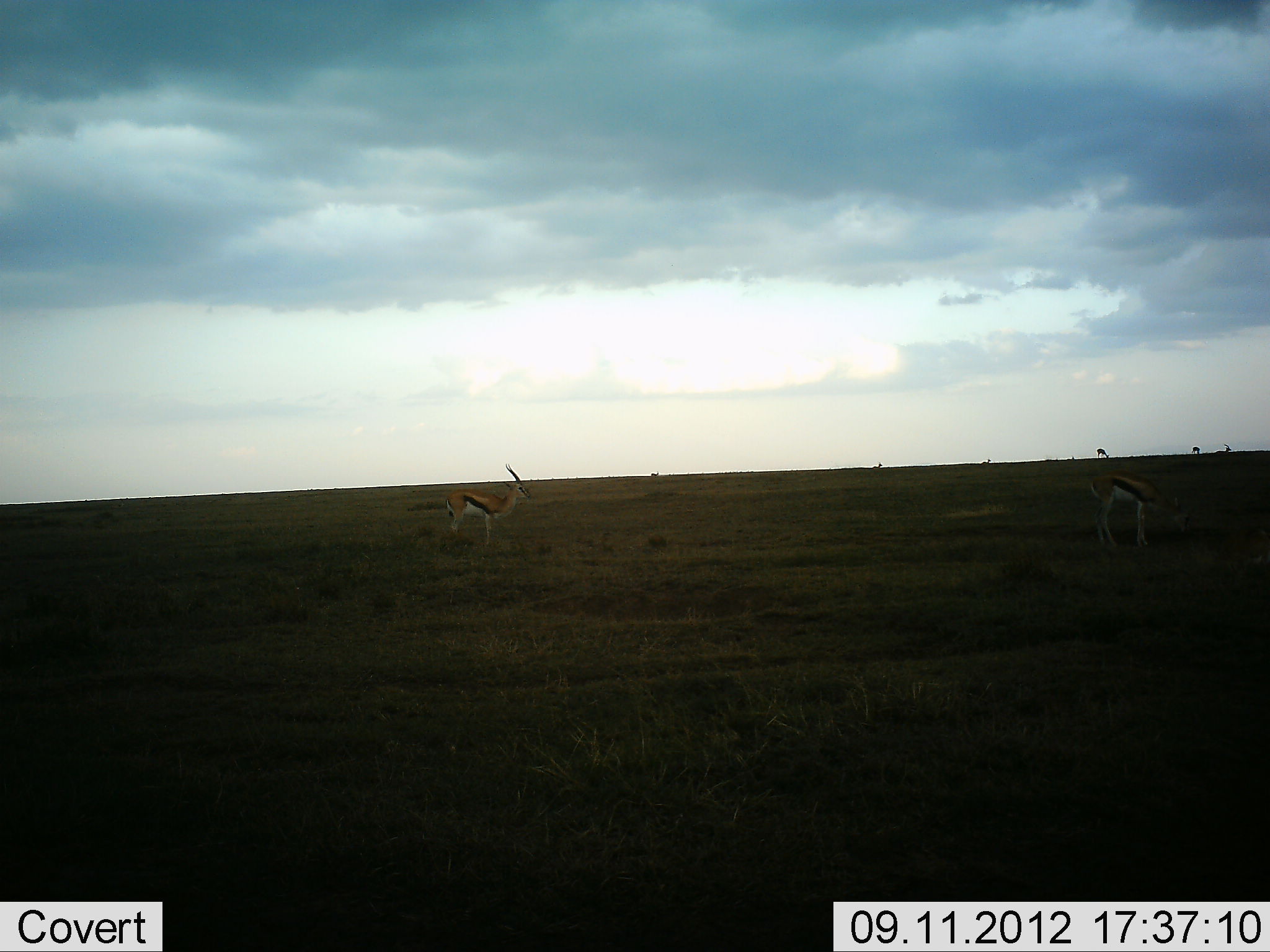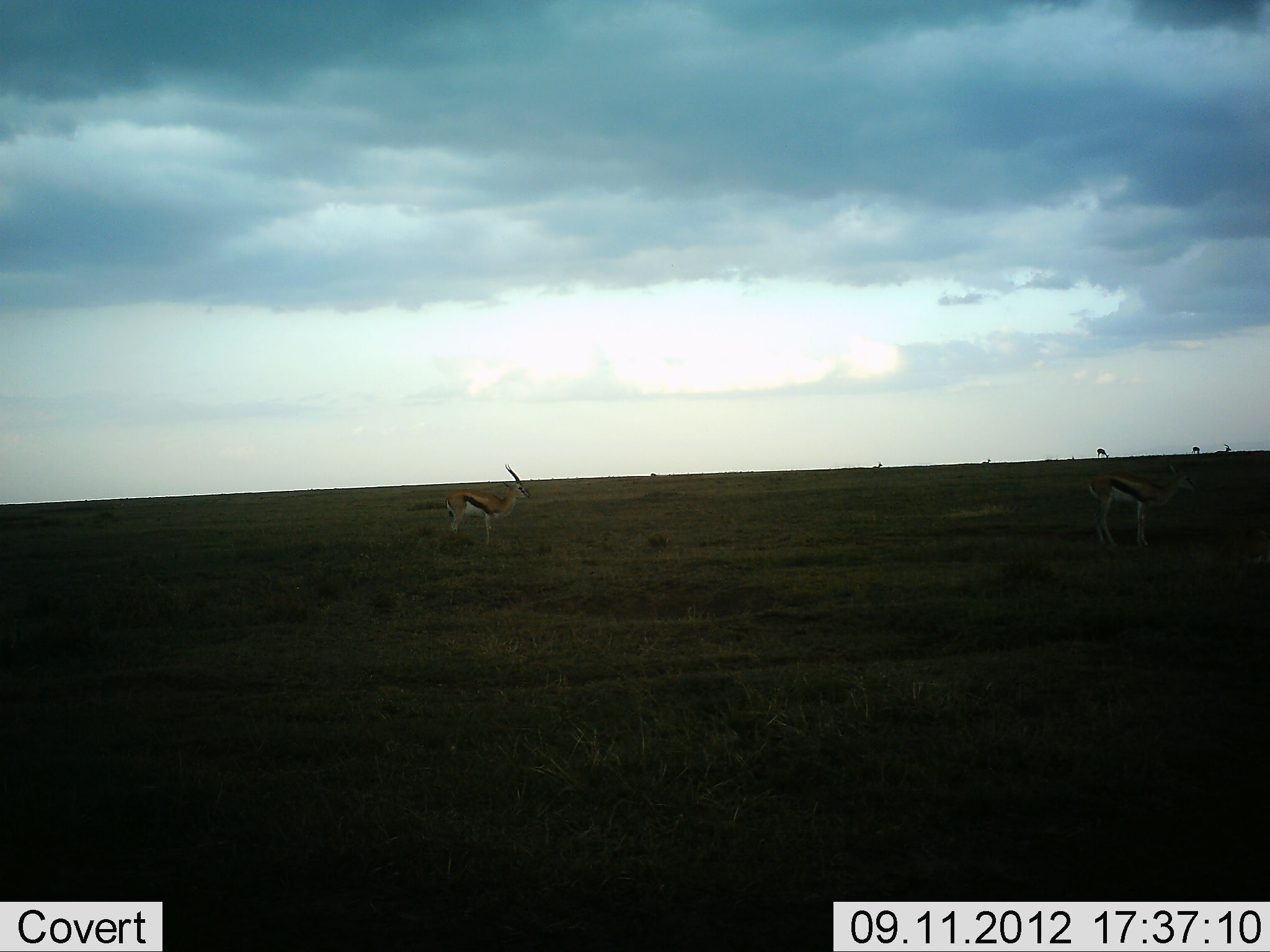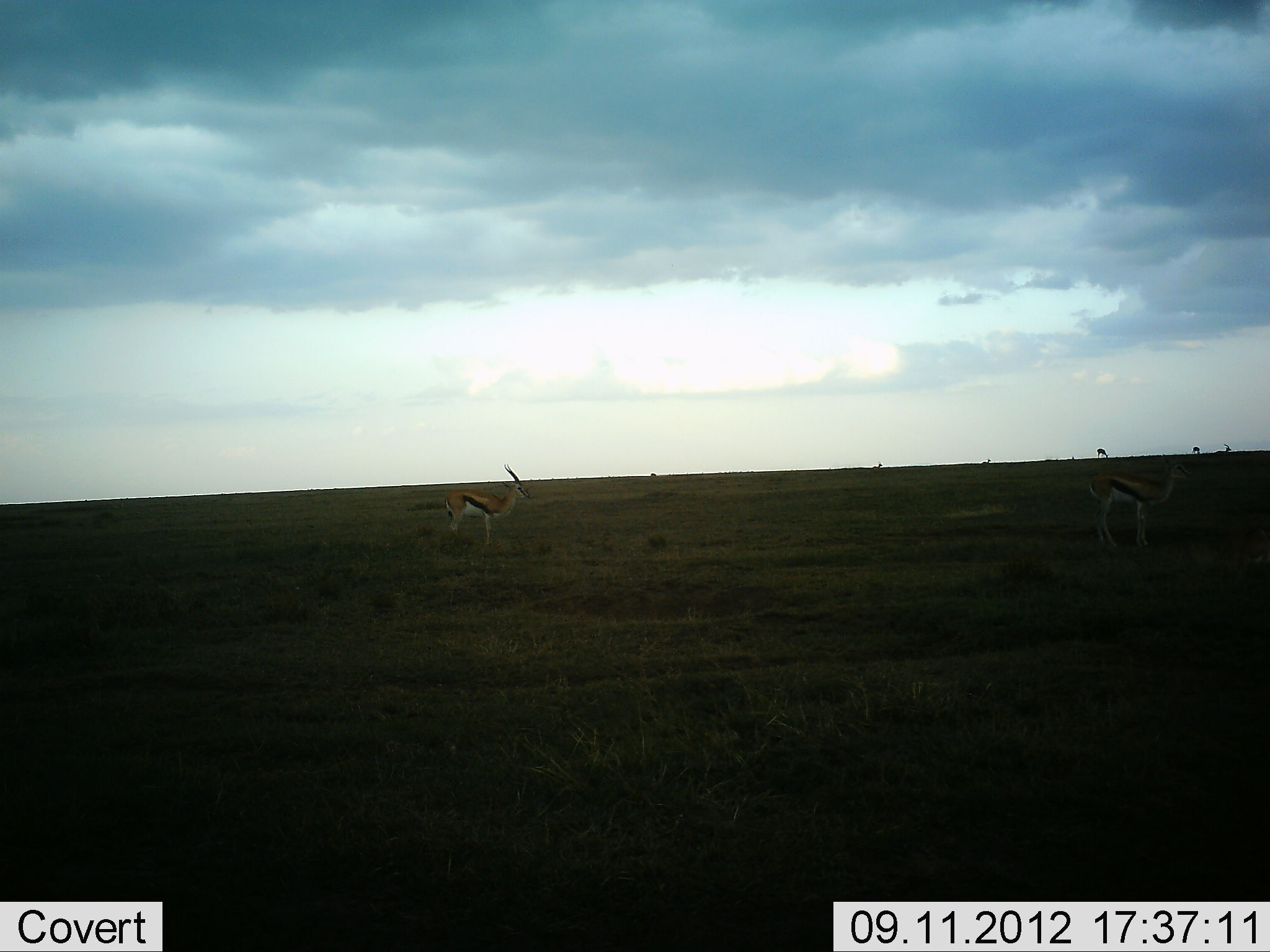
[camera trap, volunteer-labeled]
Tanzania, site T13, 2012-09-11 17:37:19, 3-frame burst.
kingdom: Animalia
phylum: Chordata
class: Mammalia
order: Artiodactyla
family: Bovidae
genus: Eudorcas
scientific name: Eudorcas thomsonii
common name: thomson's gazelle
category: gazellethomsons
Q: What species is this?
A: Gazellethomsons (thomson's gazelle) (Eudorcas thomsonii).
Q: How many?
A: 2.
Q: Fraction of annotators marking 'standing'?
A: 100%.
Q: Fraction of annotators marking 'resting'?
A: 10%.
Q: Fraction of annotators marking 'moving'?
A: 0%.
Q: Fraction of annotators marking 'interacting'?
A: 0%.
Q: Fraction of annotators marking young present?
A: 0%.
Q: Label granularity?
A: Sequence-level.